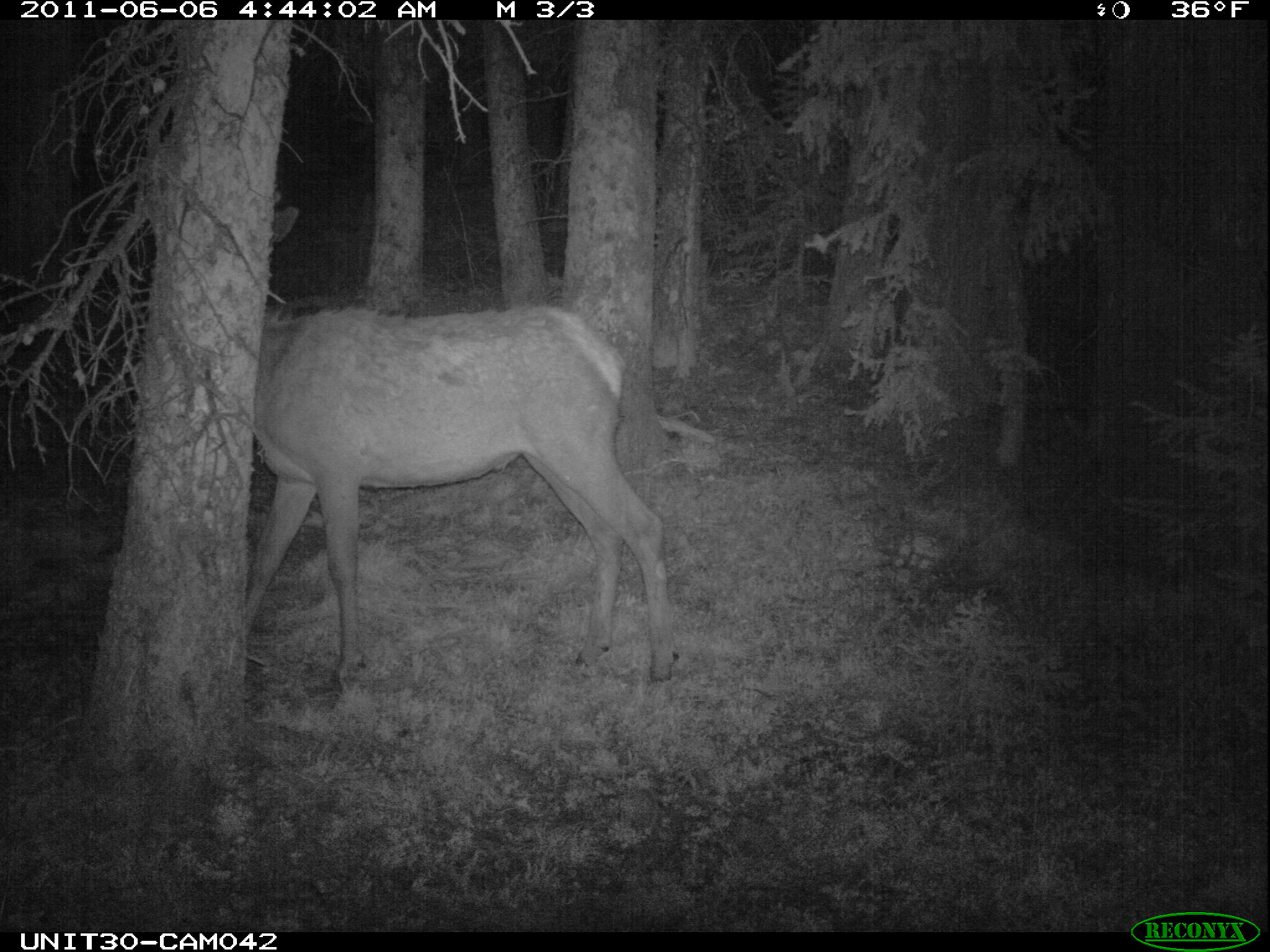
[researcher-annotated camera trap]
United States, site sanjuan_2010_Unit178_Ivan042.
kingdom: Animalia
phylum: Chordata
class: Mammalia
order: Artiodactyla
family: Cervidae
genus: Cervus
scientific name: Cervus elaphus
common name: red deer